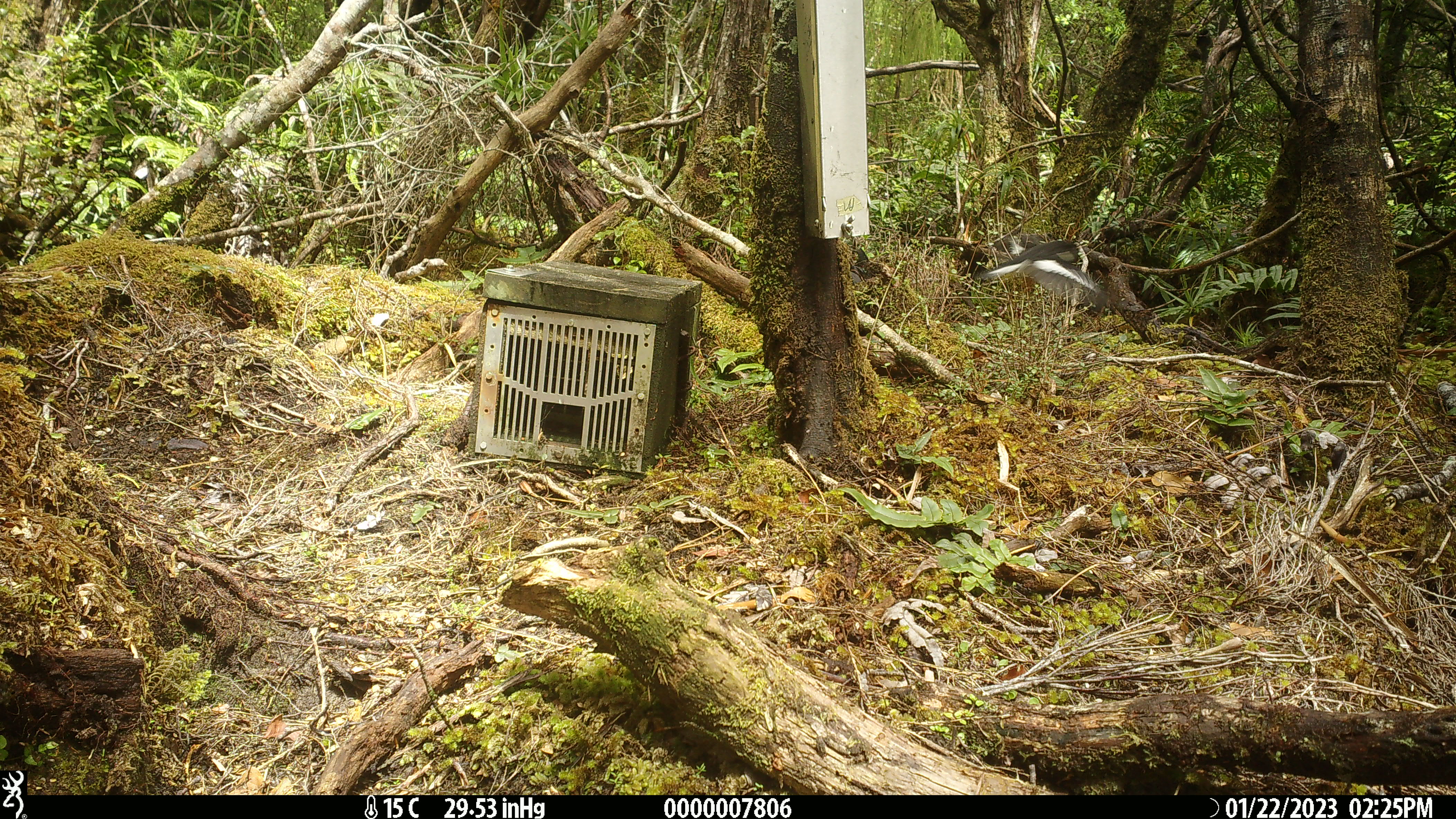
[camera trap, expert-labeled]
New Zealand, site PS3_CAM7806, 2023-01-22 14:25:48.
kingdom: Animalia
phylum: Chordata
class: Aves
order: Passeriformes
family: Petroicidae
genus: Petroica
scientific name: Petroica macrocephala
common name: tomtit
Tomtit (Petroica macrocephala).